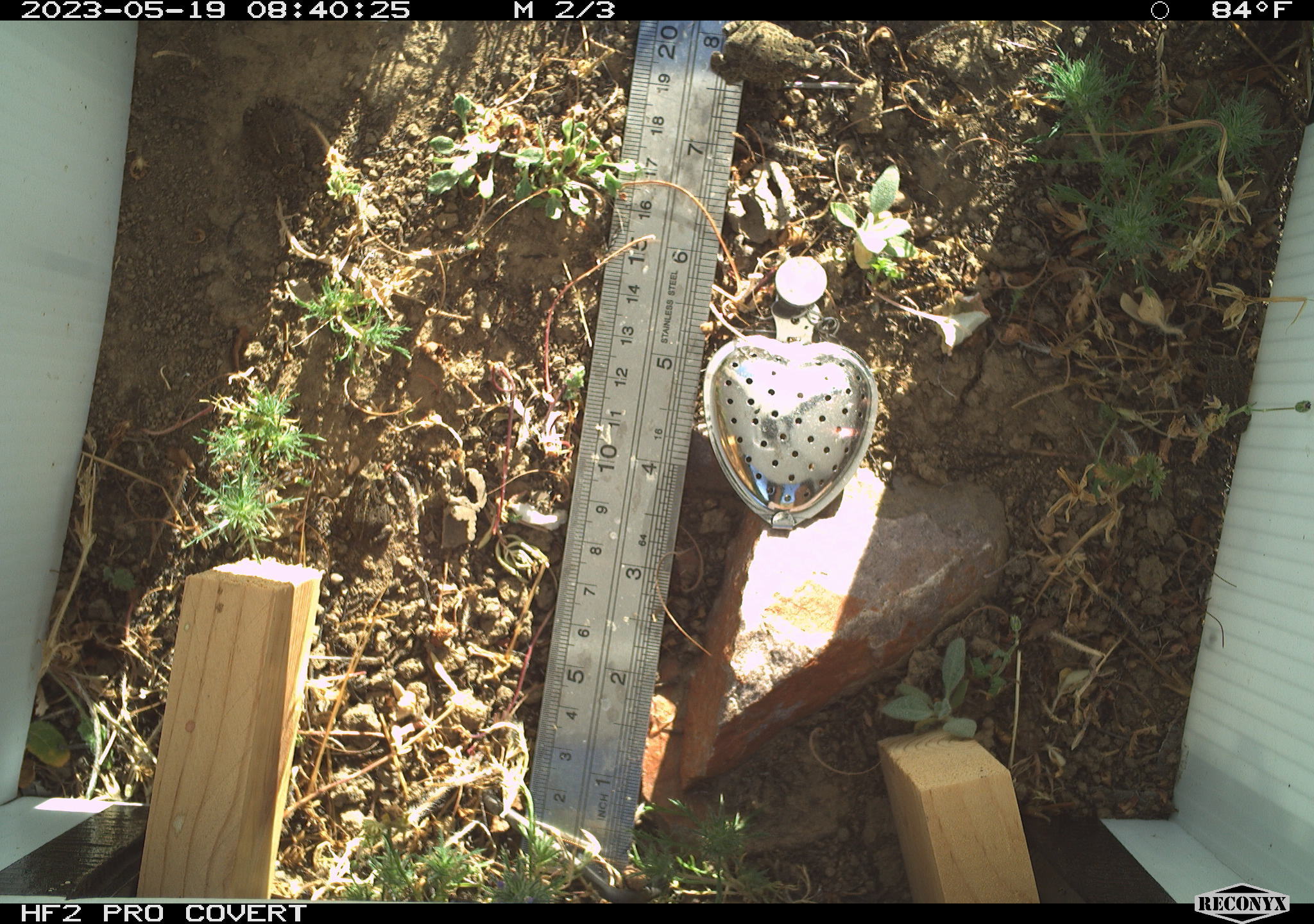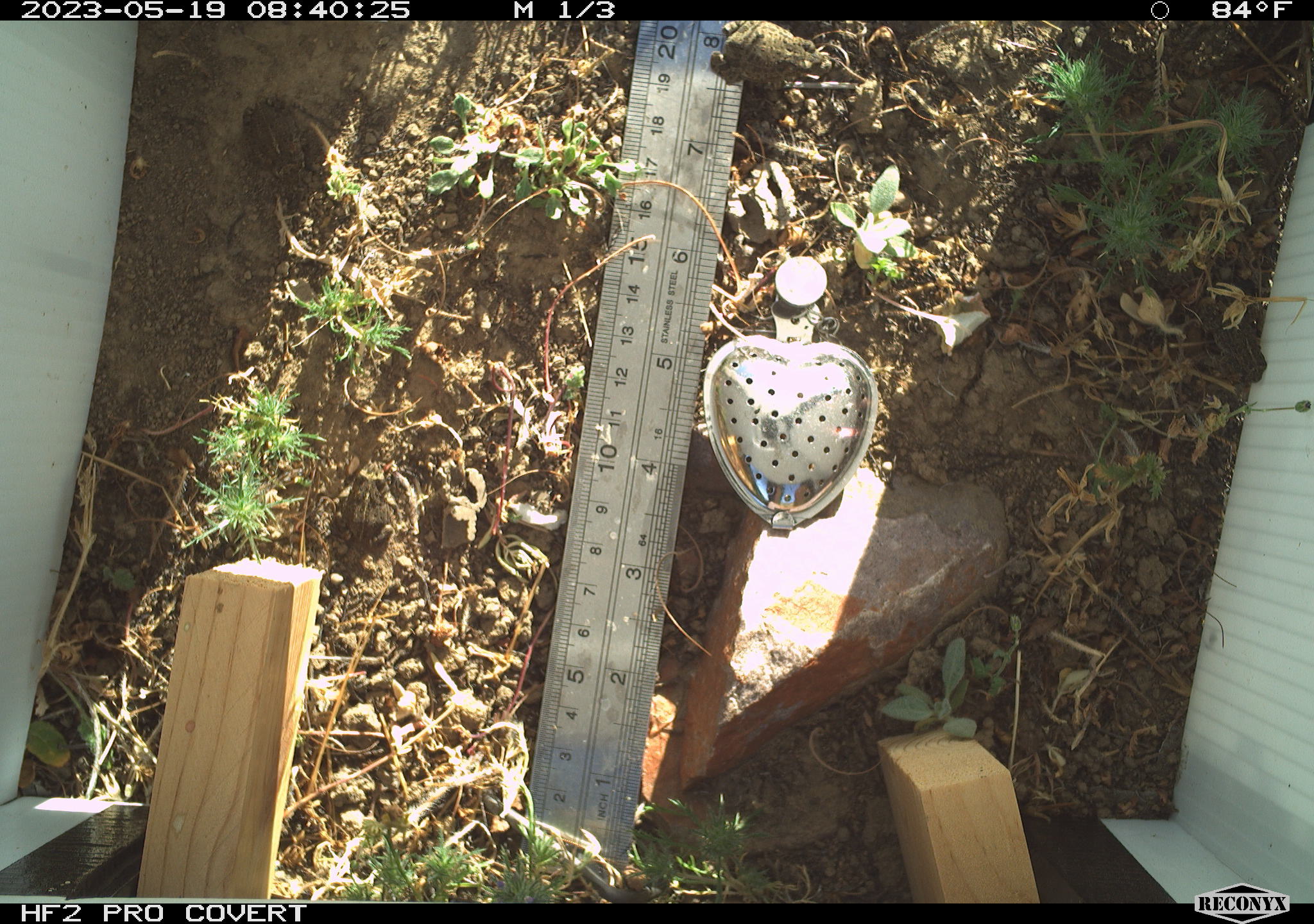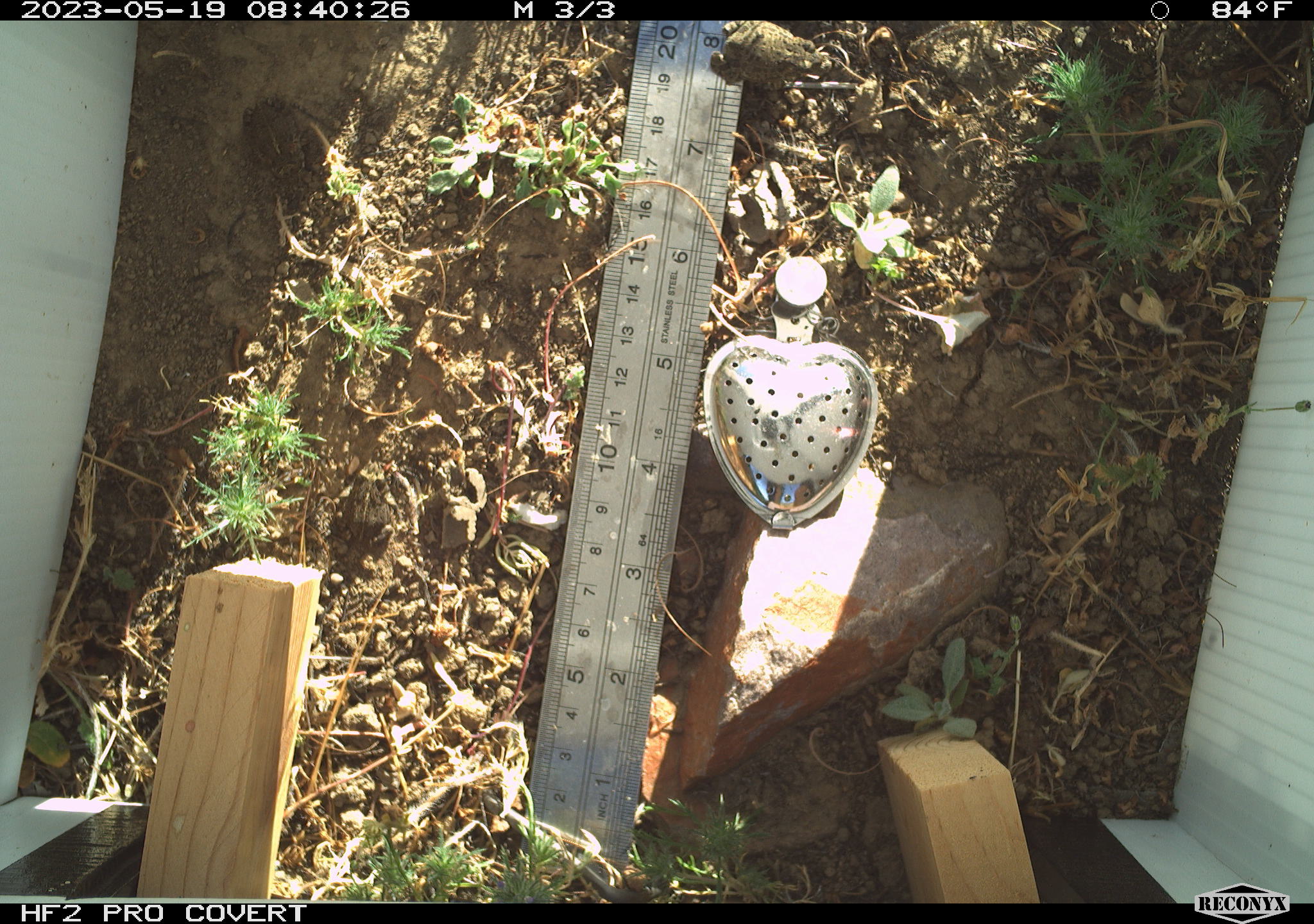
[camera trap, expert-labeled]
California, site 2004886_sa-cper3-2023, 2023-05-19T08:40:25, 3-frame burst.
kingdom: Animalia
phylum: Chordata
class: Amphibia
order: Anura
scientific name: Anura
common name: frogs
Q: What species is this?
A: Frogs (Anura).